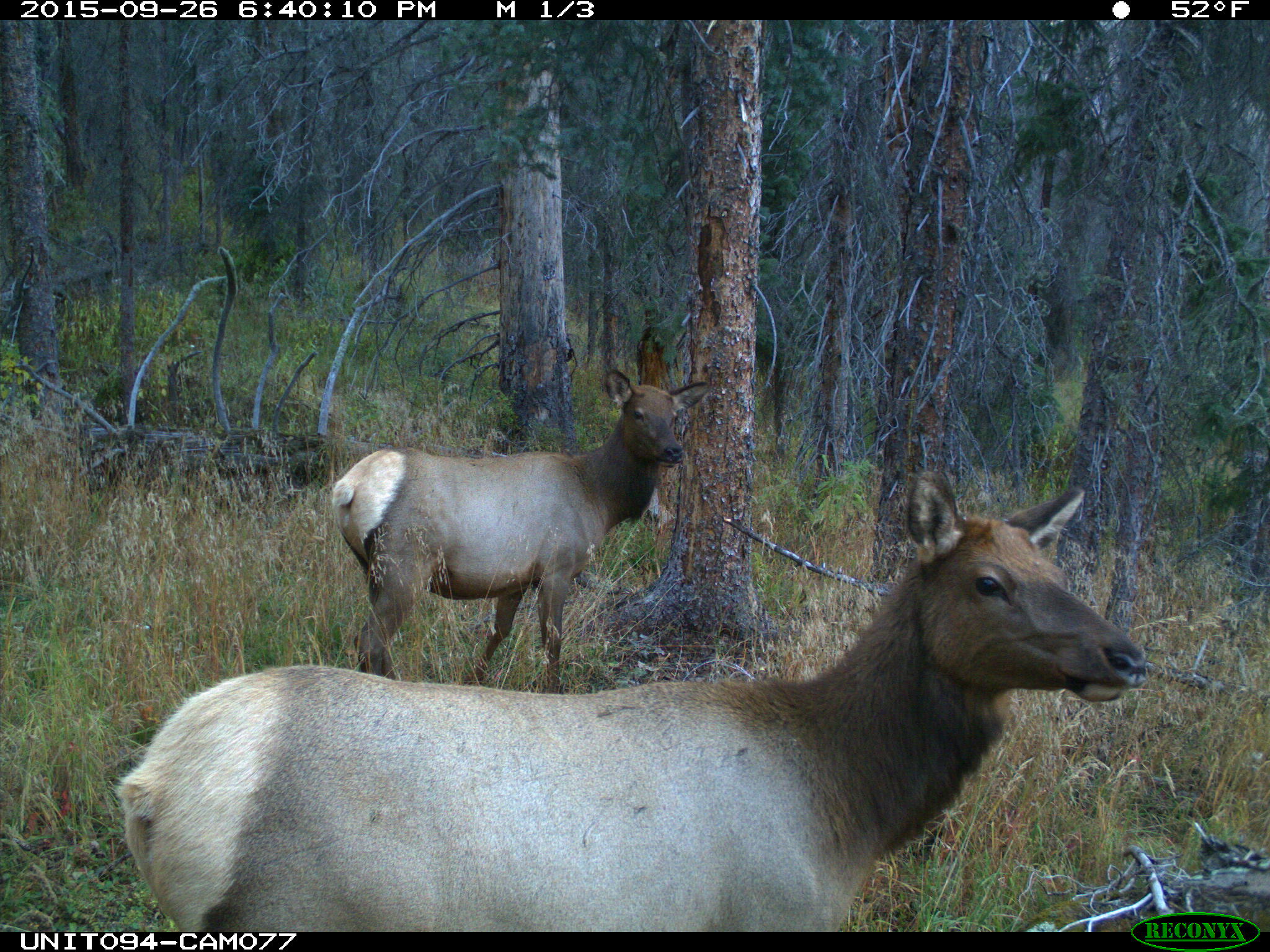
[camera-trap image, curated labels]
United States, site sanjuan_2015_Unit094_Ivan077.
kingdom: Animalia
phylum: Chordata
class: Mammalia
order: Artiodactyla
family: Cervidae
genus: Cervus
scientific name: Cervus elaphus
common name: red deer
Cervus elaphus (red deer).